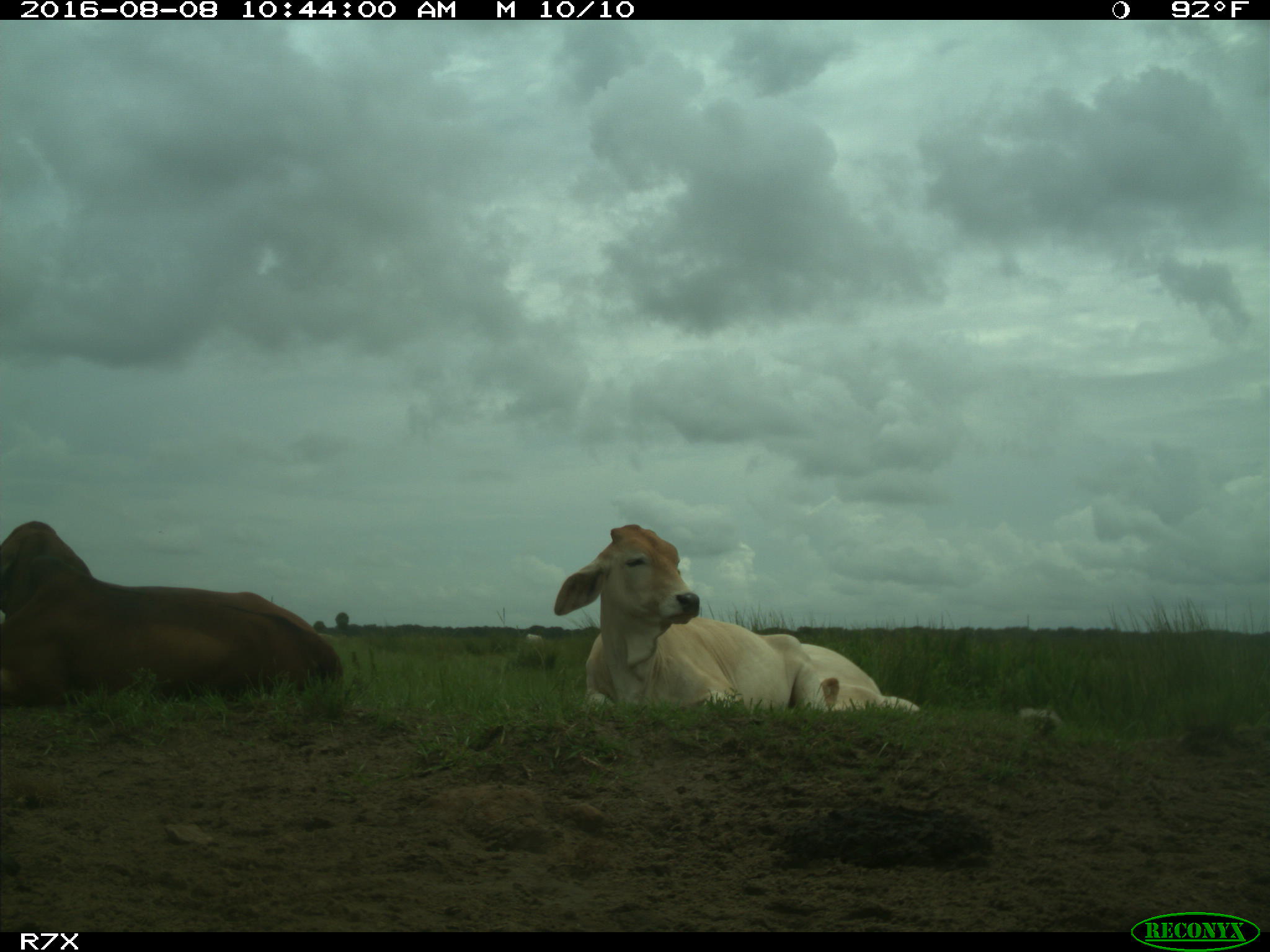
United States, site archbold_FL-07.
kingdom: Animalia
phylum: Chordata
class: Mammalia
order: Artiodactyla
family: Bovidae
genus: Bos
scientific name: Bos taurus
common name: domestic cow